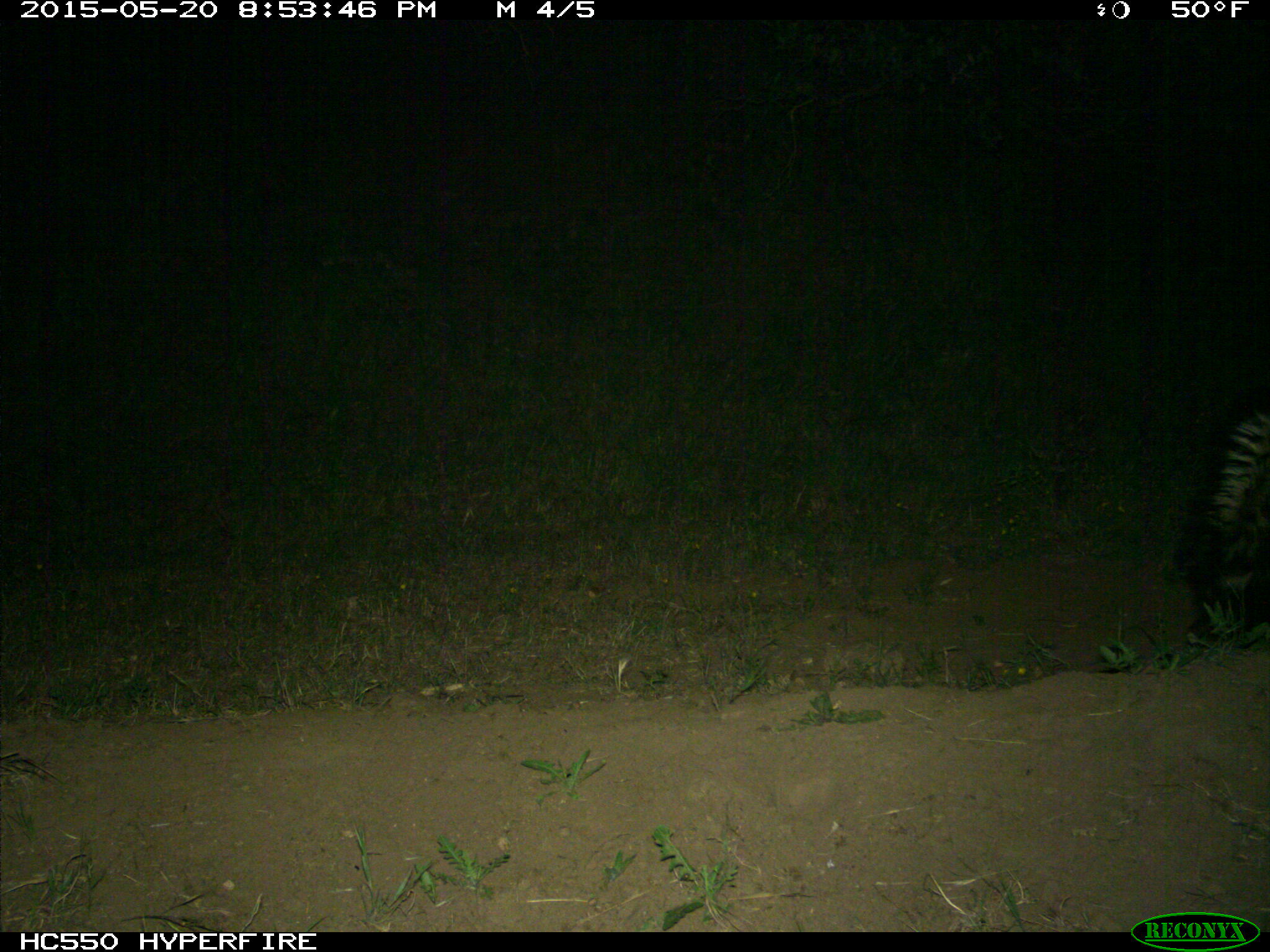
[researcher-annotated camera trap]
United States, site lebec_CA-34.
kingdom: Animalia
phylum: Chordata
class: Mammalia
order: Carnivora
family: Mephitidae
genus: Mephitis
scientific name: Mephitis mephitis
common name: striped skunk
Mephitis mephitis (striped skunk).